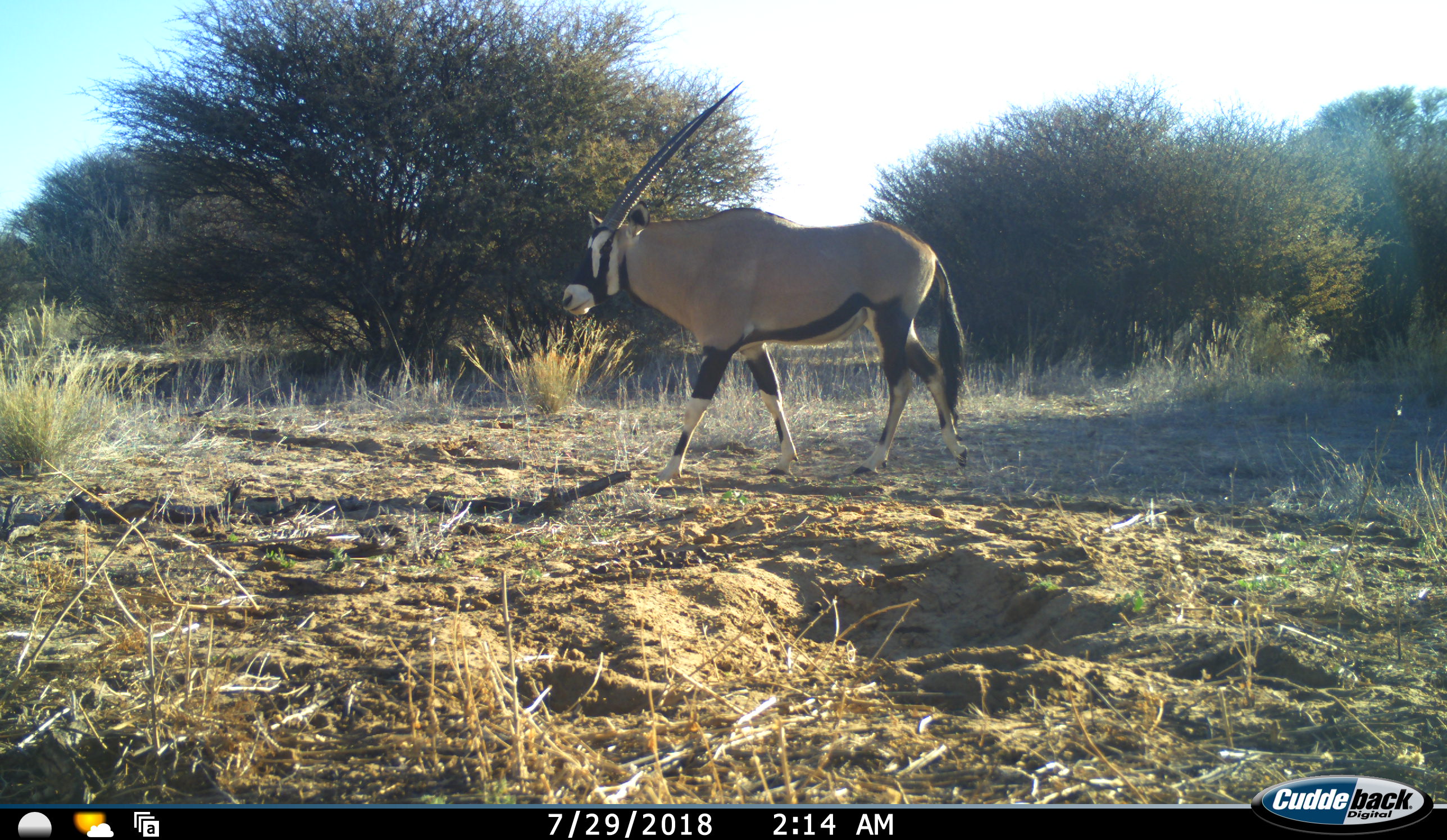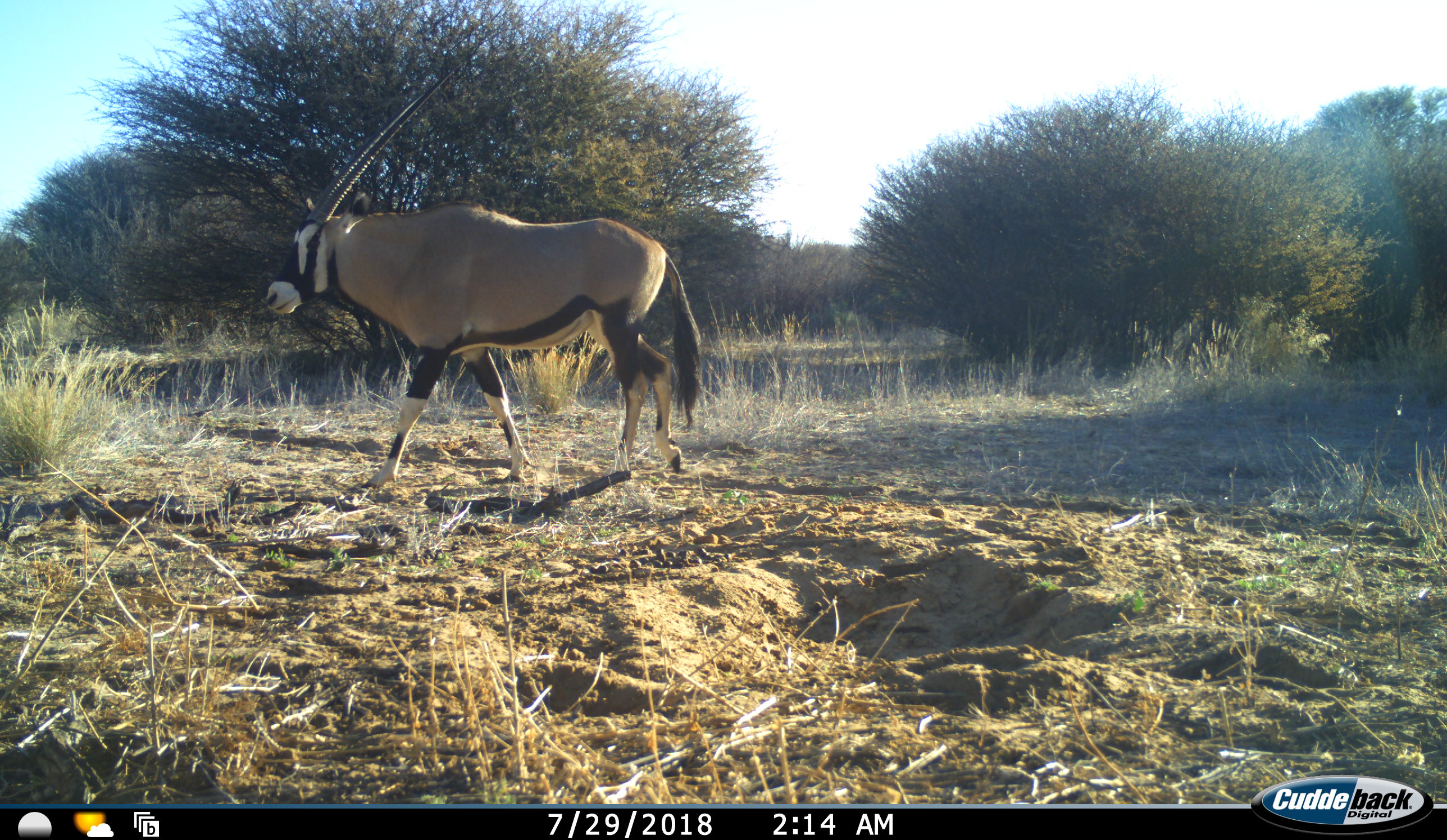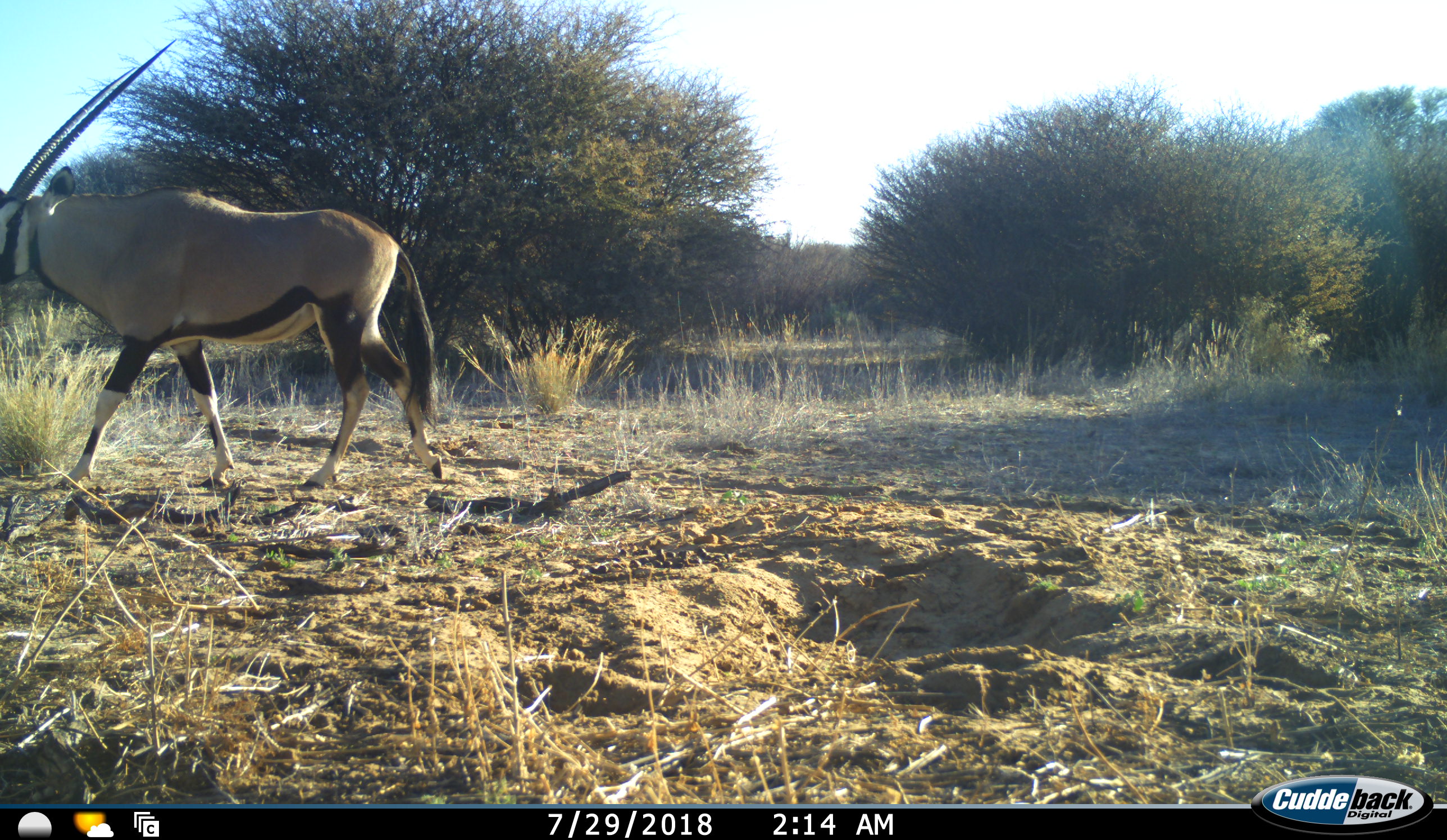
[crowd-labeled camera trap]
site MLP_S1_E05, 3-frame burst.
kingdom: Animalia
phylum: Chordata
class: Mammalia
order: Artiodactyla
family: Bovidae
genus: Oryx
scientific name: Oryx gazella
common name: gemsbok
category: oryx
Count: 1.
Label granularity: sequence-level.